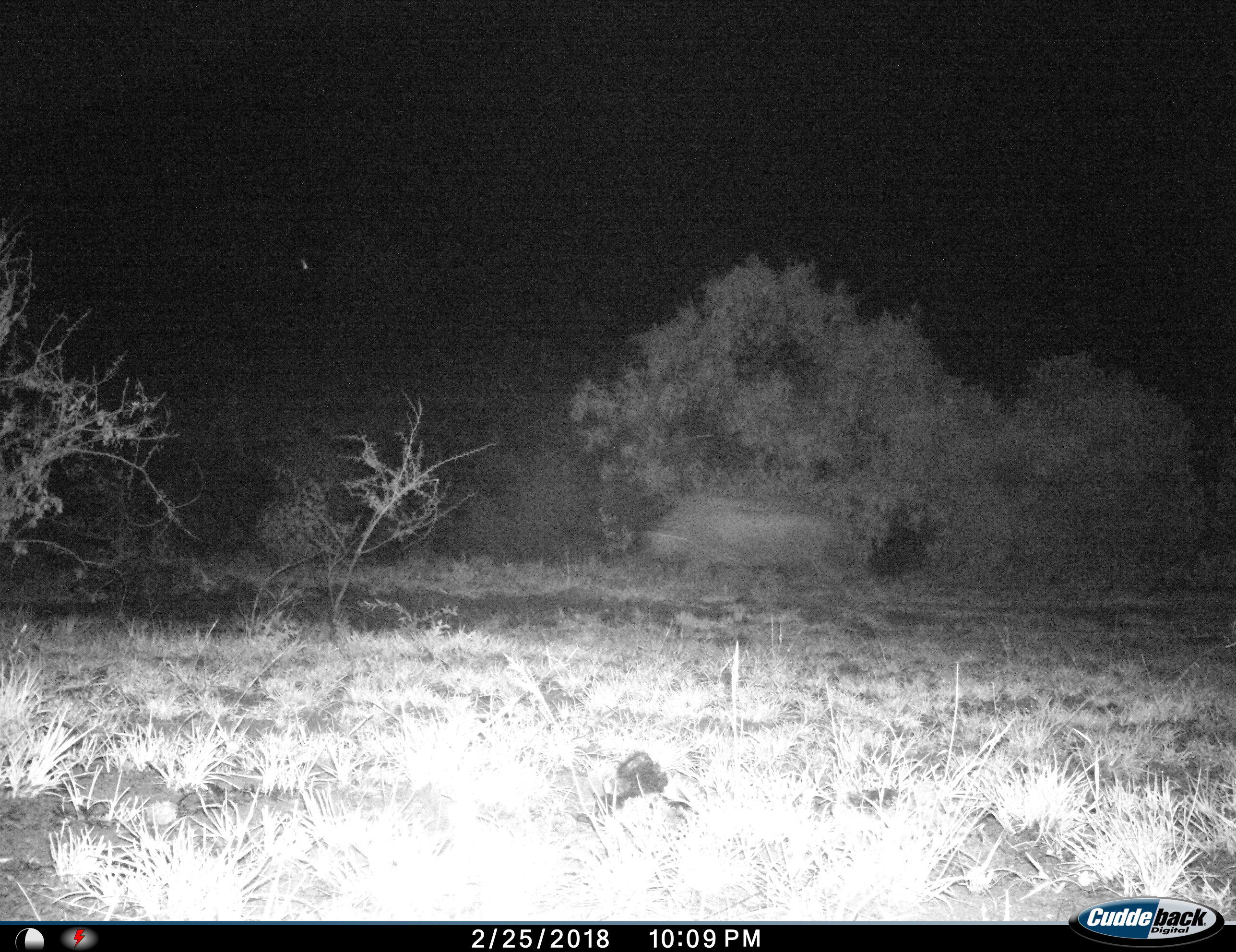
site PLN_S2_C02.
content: unidentified animal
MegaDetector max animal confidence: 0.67